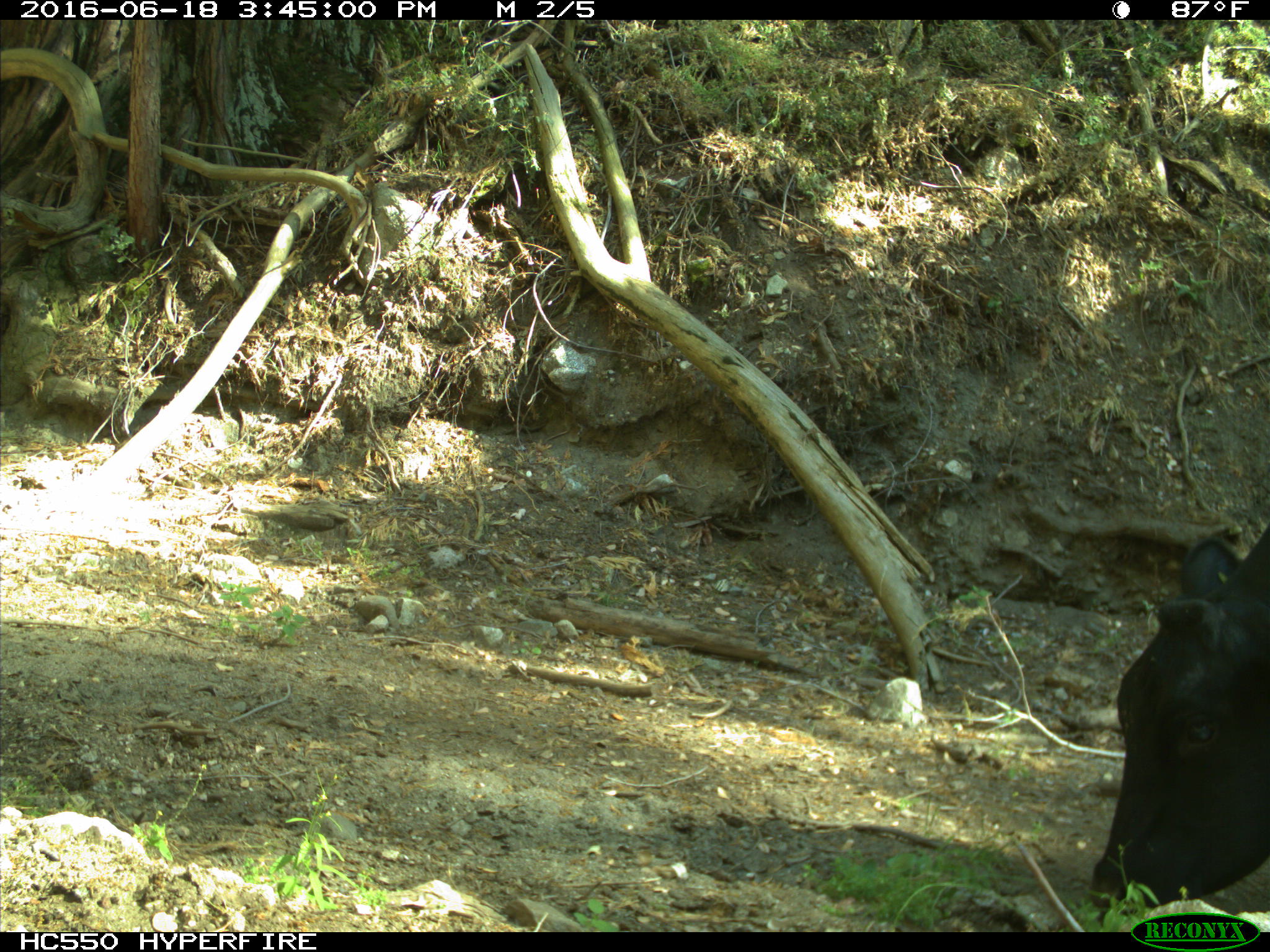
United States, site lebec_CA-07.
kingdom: Animalia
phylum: Chordata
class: Mammalia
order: Artiodactyla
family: Bovidae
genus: Bos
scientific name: Bos taurus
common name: domestic cow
Bos taurus (domestic cow).